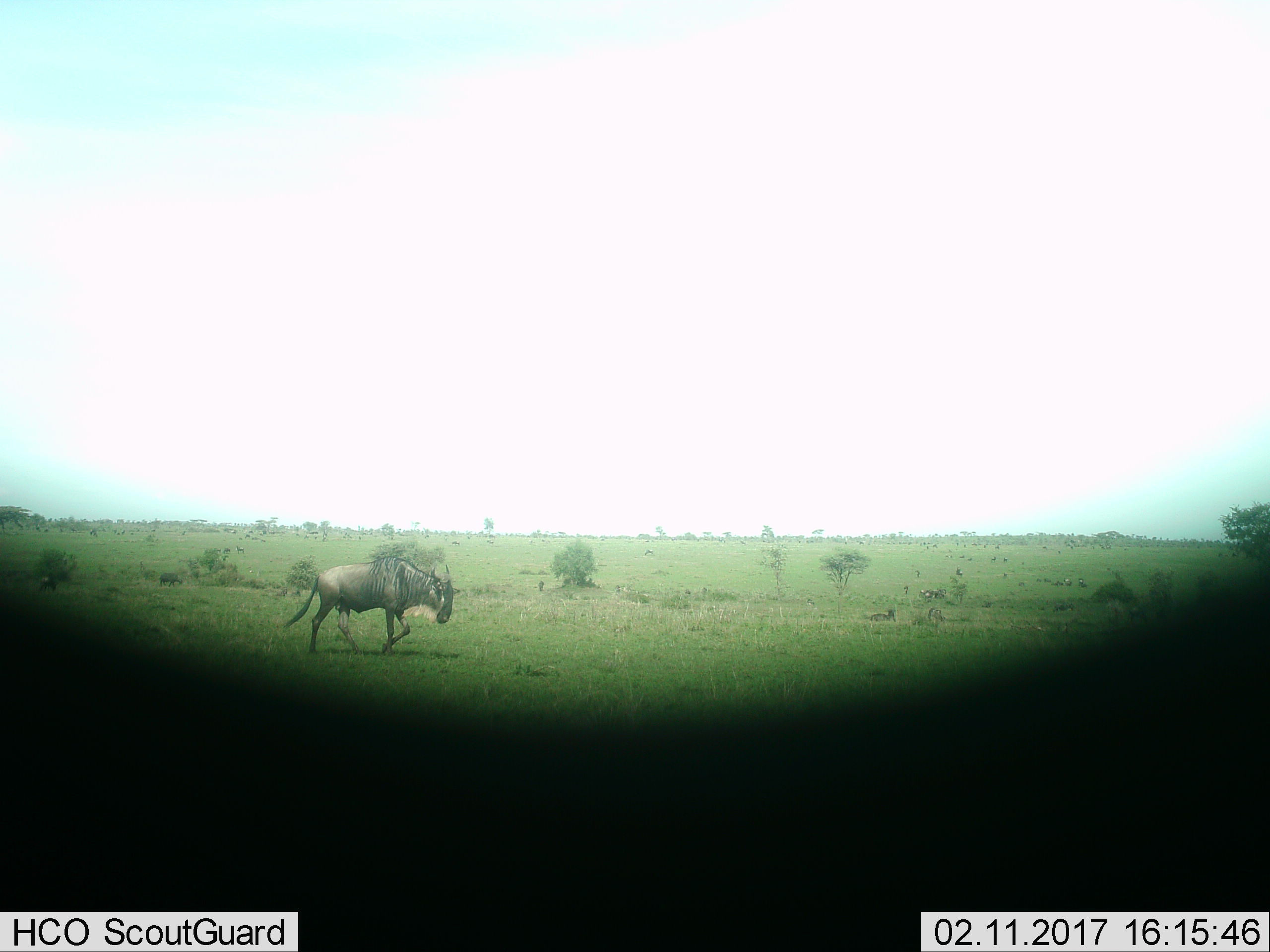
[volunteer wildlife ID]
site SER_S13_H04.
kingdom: Animalia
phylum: Chordata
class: Mammalia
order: Artiodactyla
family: Bovidae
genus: Connochaetes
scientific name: Connochaetes taurinus taurinus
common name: blue wildebeest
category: wildebeestblue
Wildebeestblue (blue wildebeest) (Connochaetes taurinus taurinus), count 1. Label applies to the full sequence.